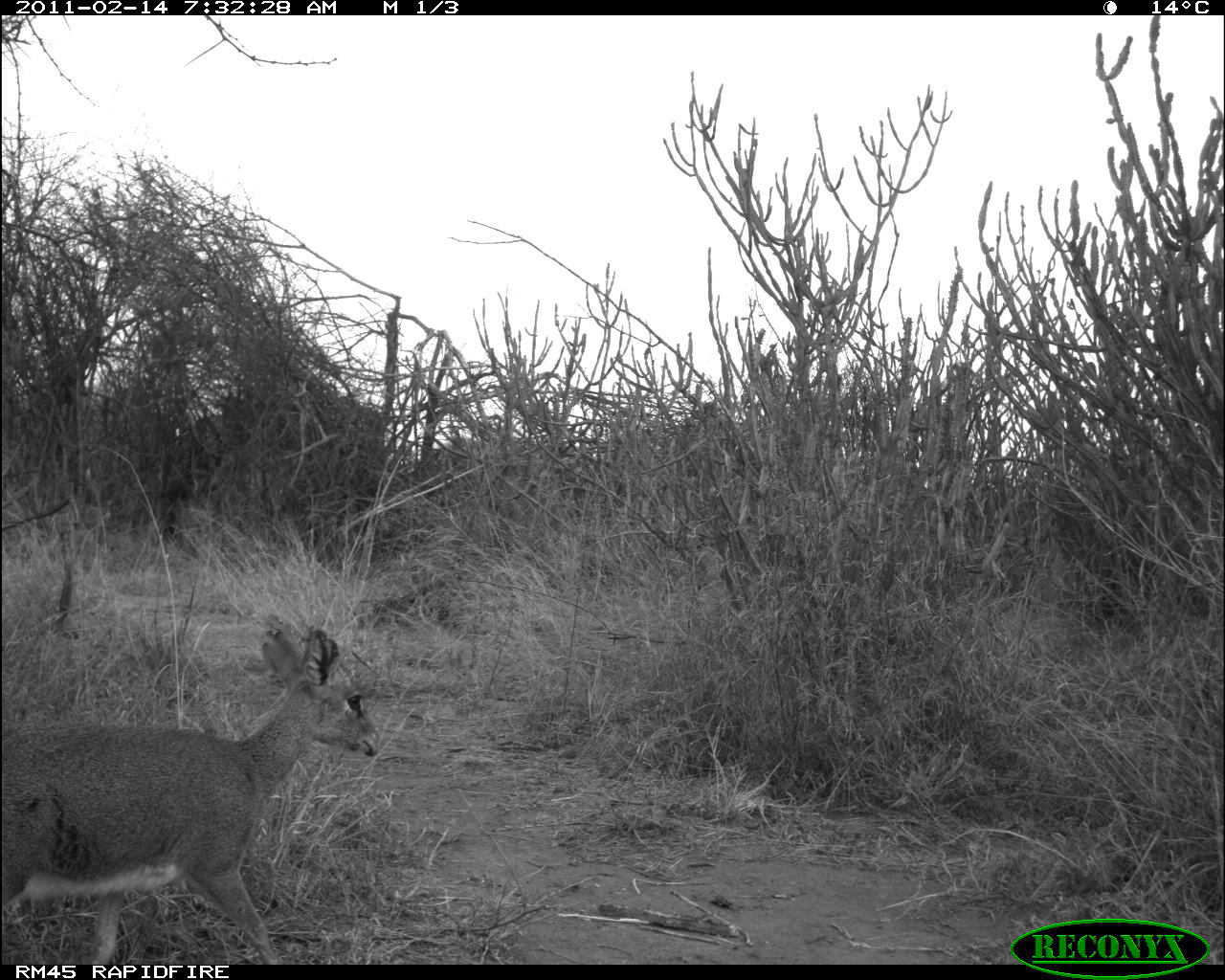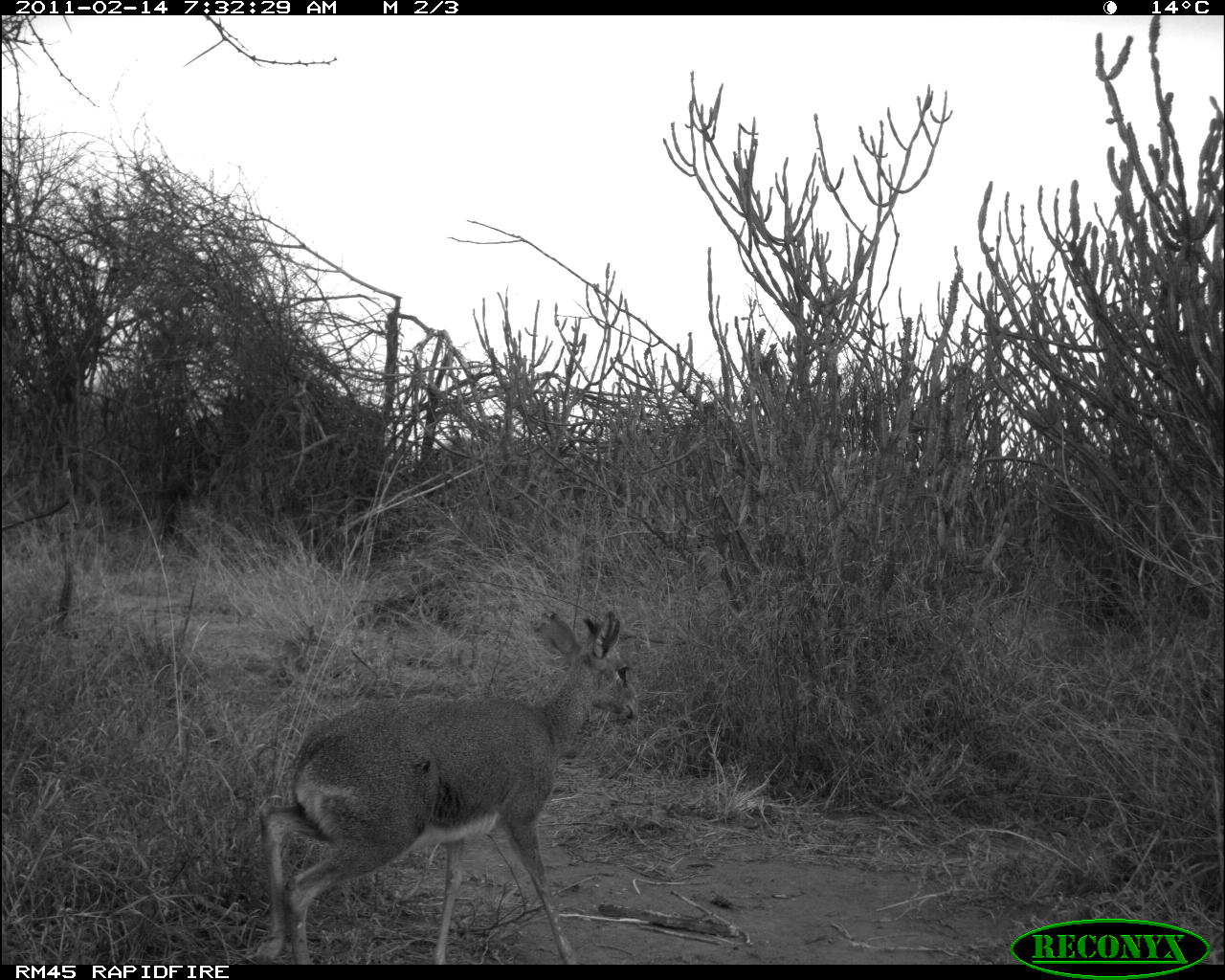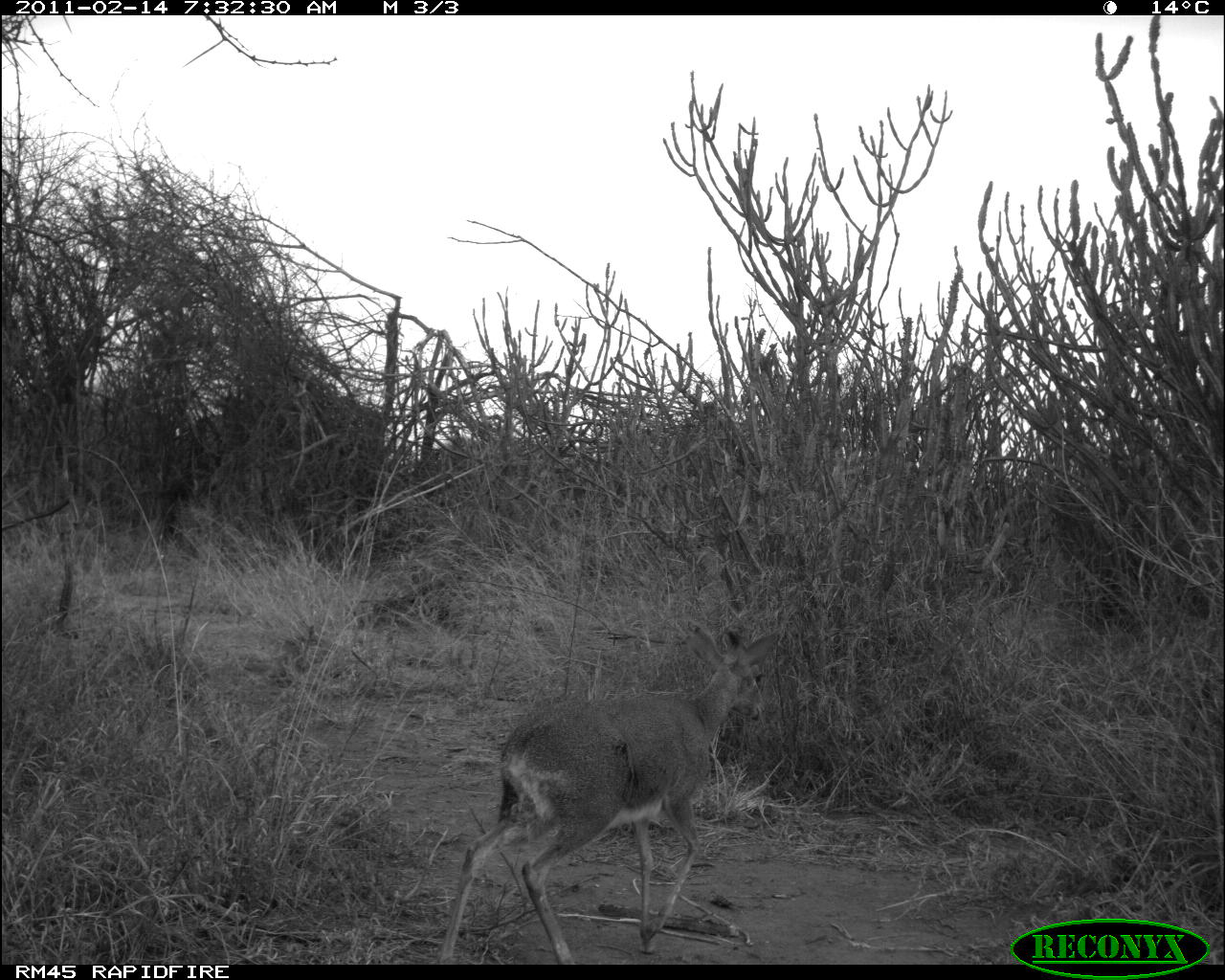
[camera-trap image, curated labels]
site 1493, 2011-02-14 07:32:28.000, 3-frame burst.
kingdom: Animalia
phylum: Chordata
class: Mammalia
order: Artiodactyla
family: Bovidae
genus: Madoqua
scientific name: Madoqua guentheri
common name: günther's dik-dik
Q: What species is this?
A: Madoqua guentheri (günther's dik-dik).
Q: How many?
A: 1.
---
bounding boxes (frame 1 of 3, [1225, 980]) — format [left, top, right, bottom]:
madoqua guentheri: [2, 612, 381, 963]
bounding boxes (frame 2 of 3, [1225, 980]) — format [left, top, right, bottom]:
madoqua guentheri: [244, 608, 639, 964]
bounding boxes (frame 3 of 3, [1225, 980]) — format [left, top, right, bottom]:
madoqua guentheri: [436, 619, 785, 962]